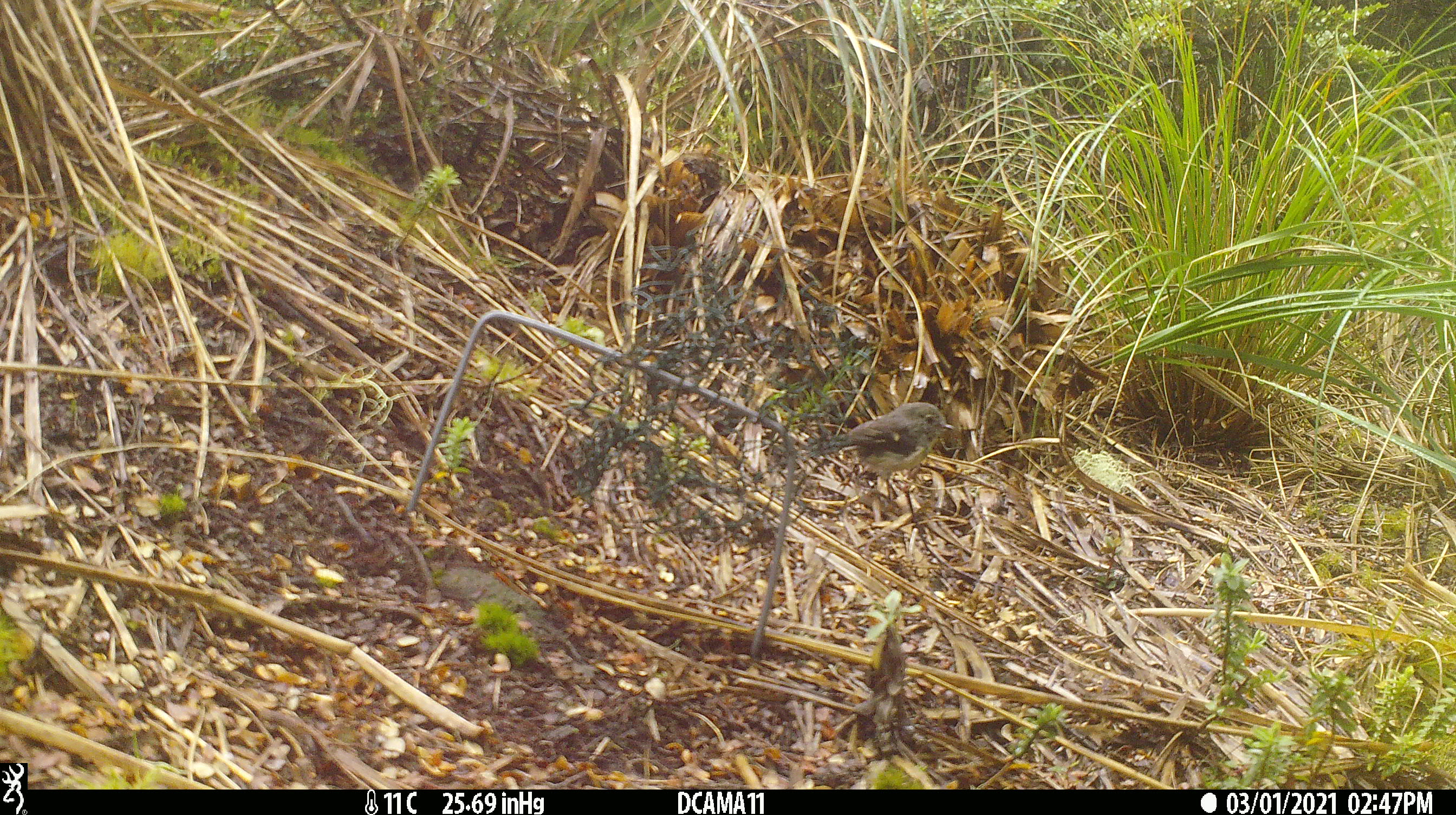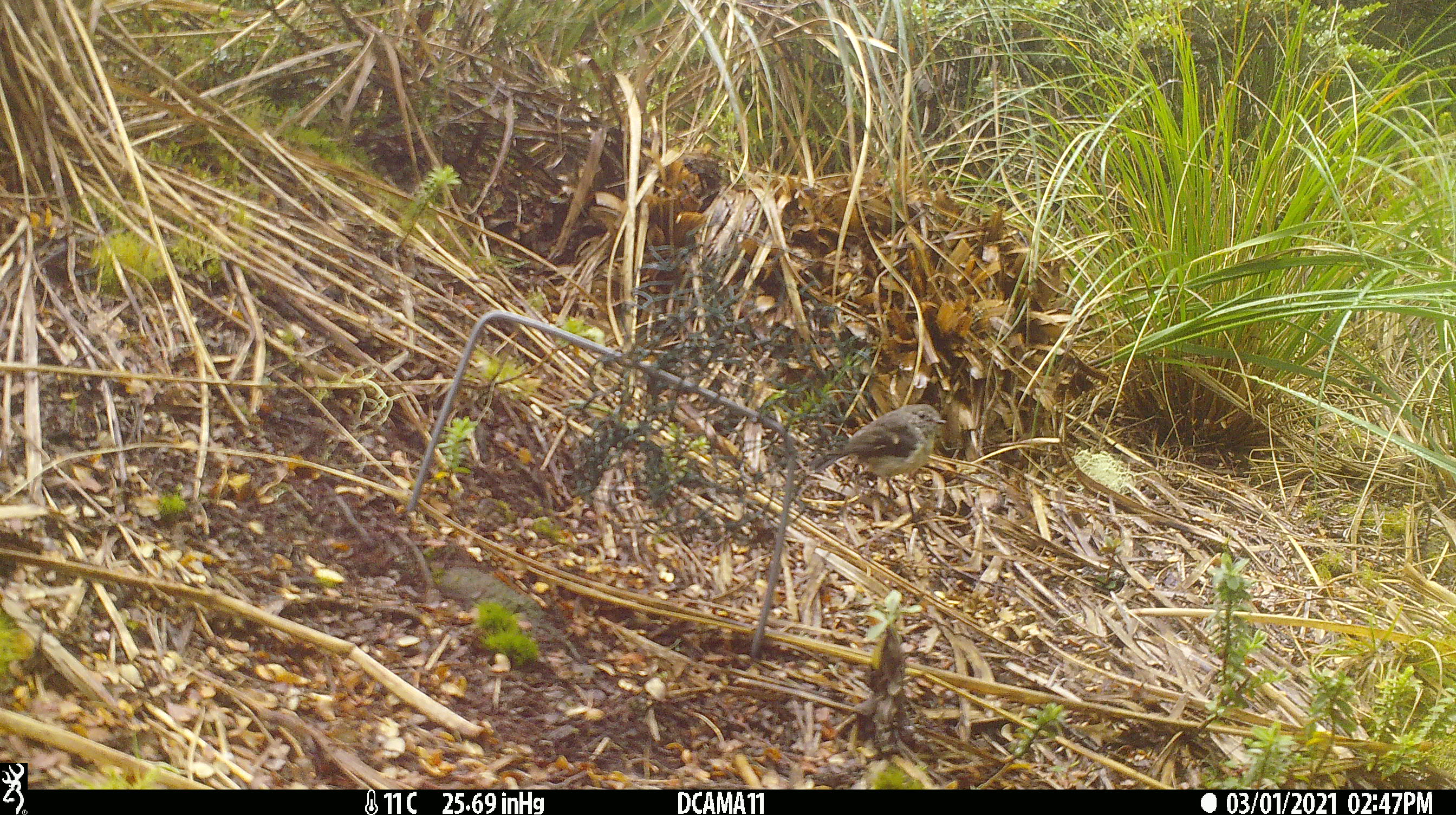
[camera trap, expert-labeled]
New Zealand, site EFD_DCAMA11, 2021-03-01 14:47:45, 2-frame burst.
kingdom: Animalia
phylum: Chordata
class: Aves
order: Passeriformes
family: Petroicidae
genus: Petroica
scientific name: Petroica macrocephala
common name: tomtit